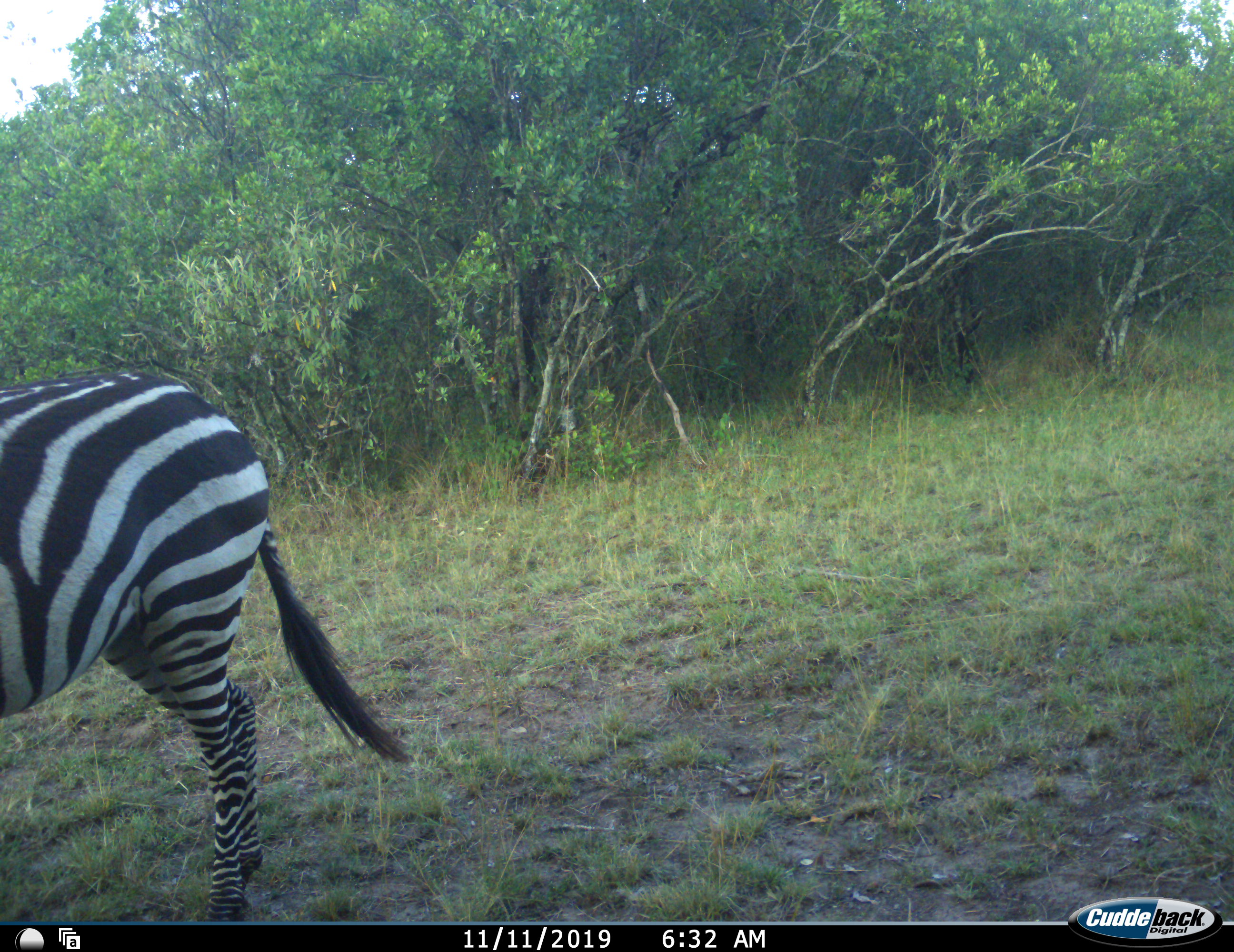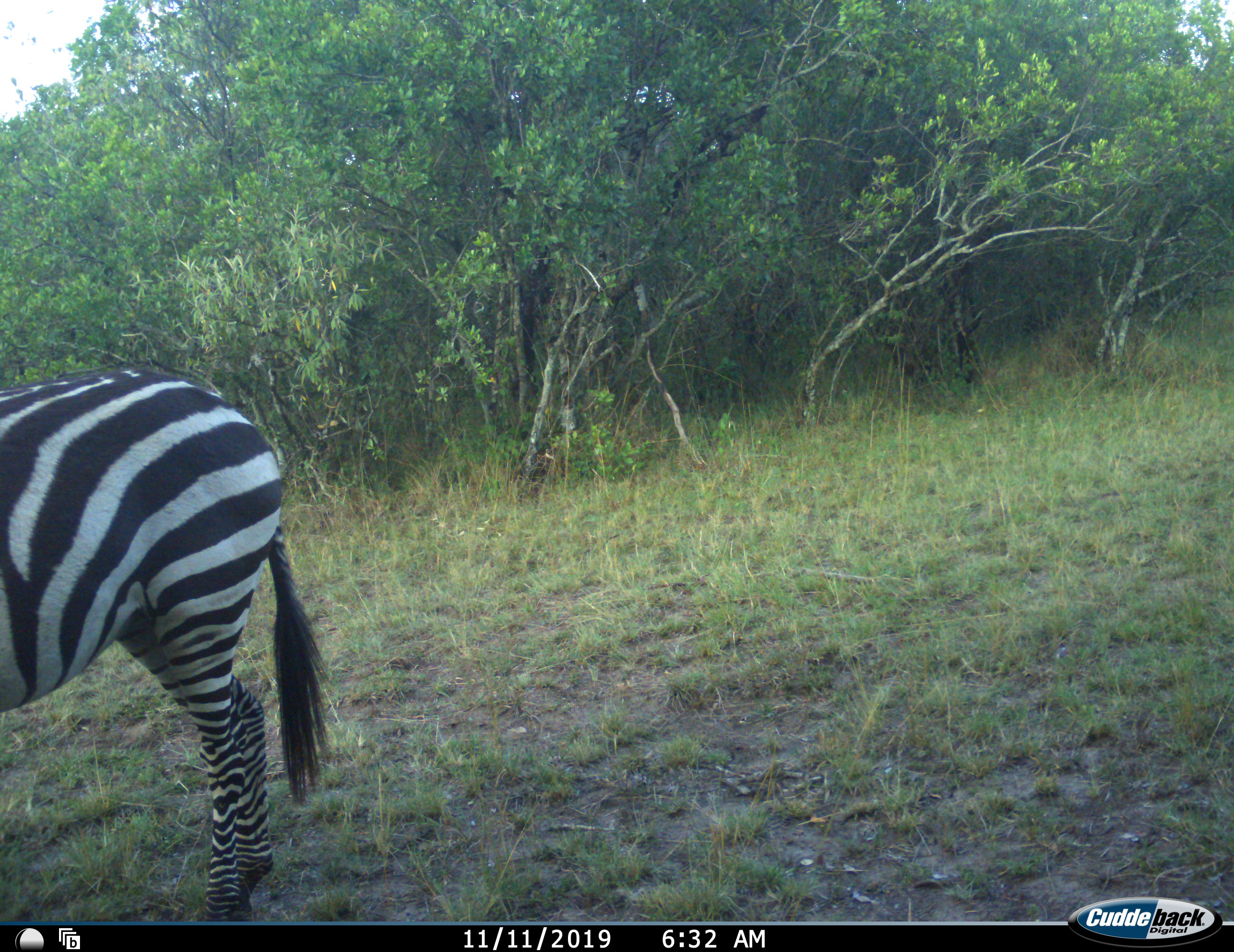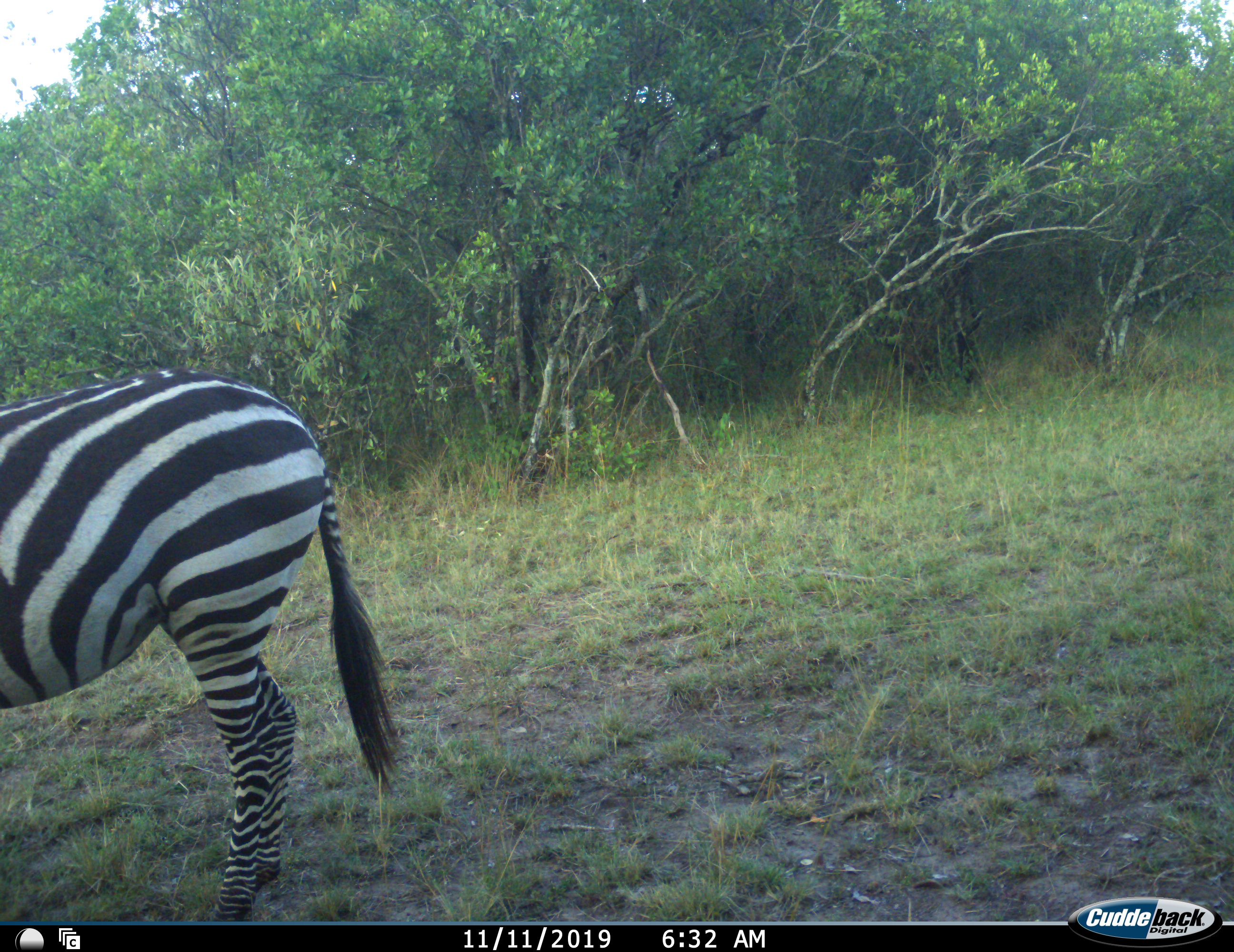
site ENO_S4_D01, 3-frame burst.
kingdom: Animalia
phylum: Chordata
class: Mammalia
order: Perissodactyla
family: Equidae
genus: Equus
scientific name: Equus quagga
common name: plains zebra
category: zebraplains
Zebraplains (plains zebra) (Equus quagga), count 1. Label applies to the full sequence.